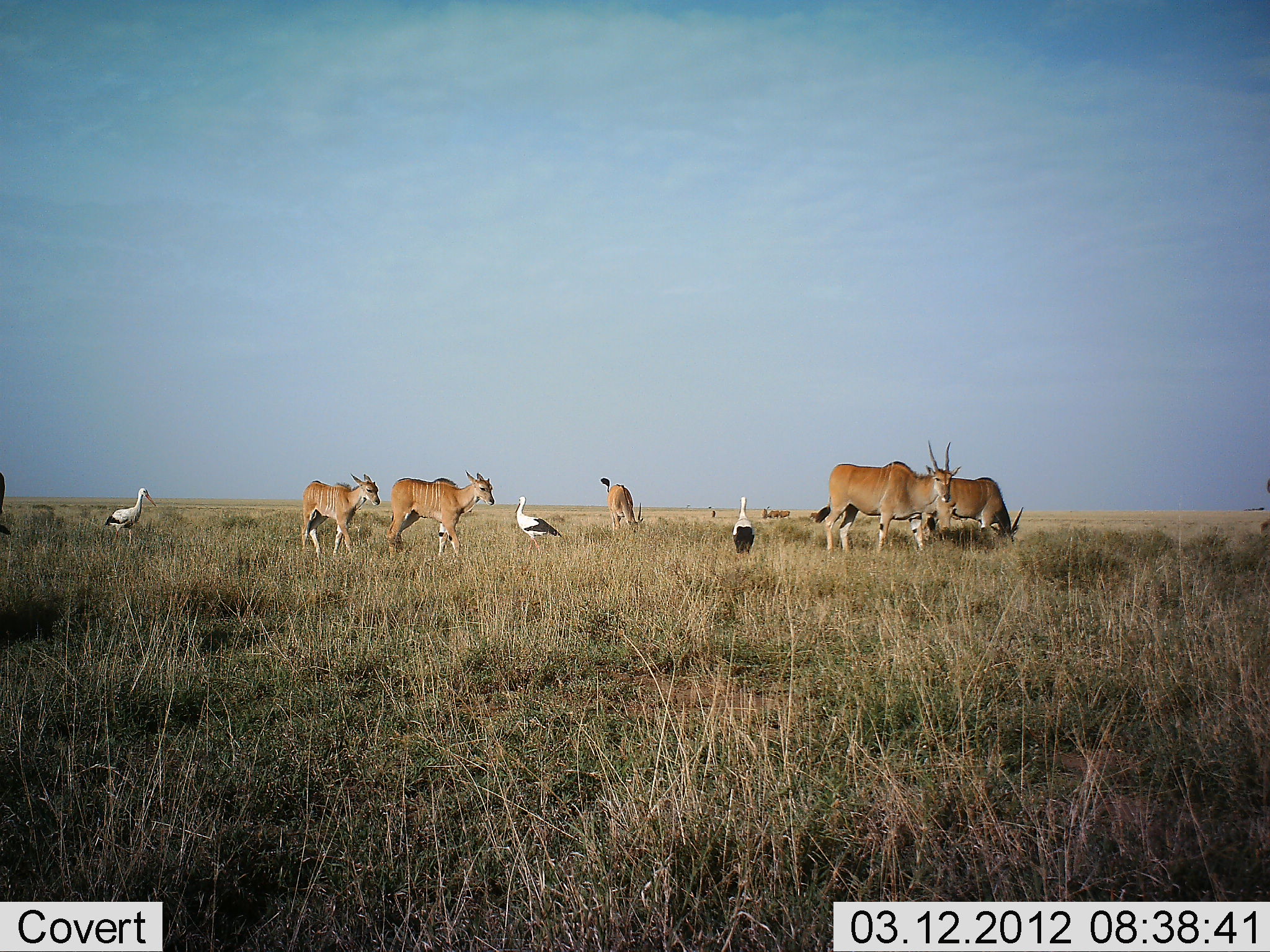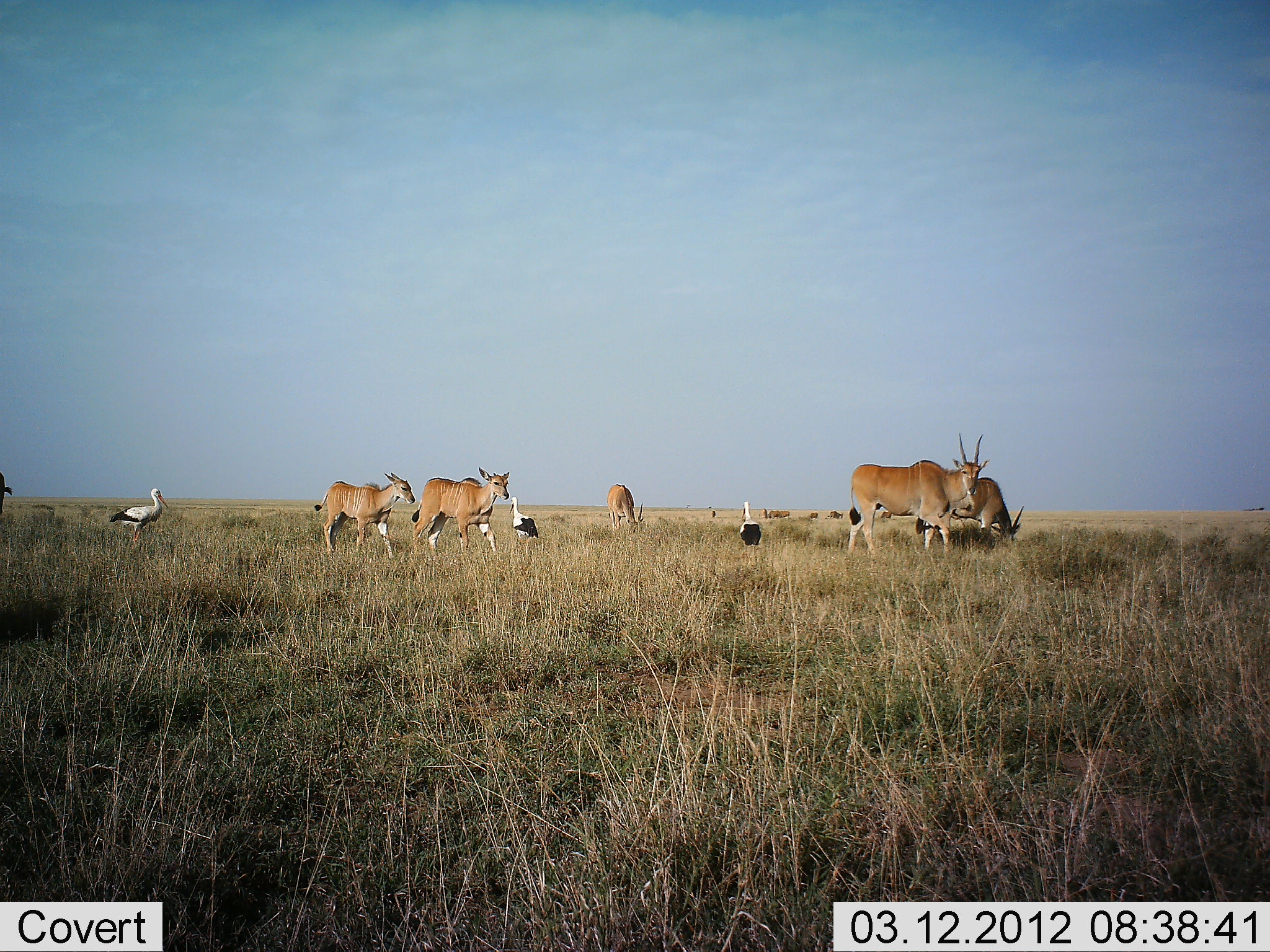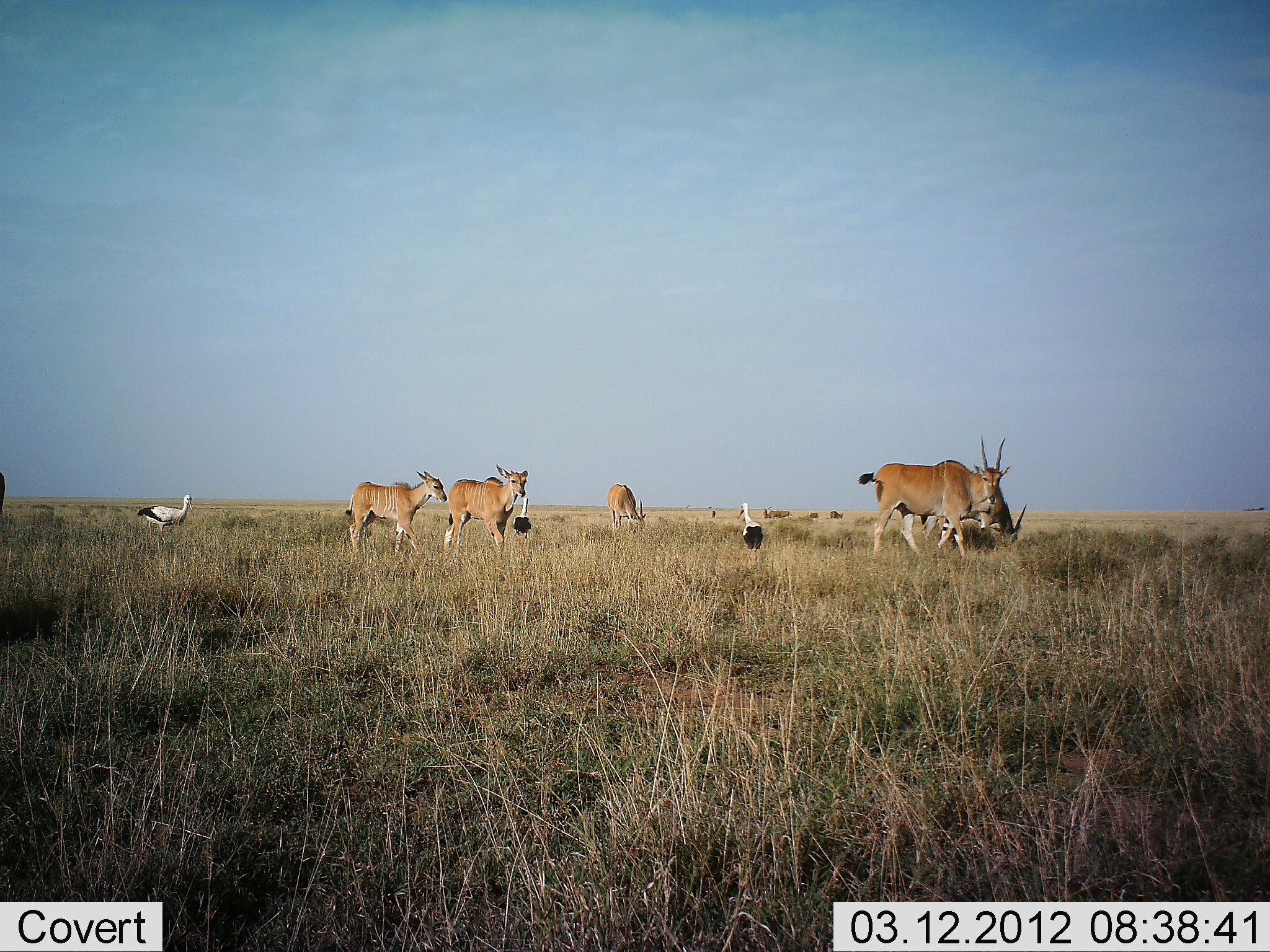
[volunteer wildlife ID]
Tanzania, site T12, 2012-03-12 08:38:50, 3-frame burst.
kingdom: Animalia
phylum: Chordata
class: Mammalia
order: Artiodactyla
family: Bovidae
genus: Tragelaphus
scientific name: Tragelaphus oryx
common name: eland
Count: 5.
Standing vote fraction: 37%.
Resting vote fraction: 5%.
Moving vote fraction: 84%.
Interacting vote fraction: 0%.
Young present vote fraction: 32%.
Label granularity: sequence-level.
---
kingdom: Animalia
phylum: Chordata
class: Aves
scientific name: Aves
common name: bird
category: otherbird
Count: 3.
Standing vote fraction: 58%.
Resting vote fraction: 0%.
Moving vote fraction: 63%.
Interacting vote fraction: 0%.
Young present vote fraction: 0%.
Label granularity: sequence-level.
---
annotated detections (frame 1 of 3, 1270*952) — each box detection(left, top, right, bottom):
animal: detection(814, 439, 962, 558); detection(387, 469, 495, 561); detection(299, 473, 382, 558); detection(940, 476, 1023, 547); detection(103, 488, 157, 546); detection(515, 496, 563, 559); detection(599, 477, 645, 542); detection(731, 496, 756, 565); detection(0, 471, 12, 537); detection(1258, 479, 1269, 542)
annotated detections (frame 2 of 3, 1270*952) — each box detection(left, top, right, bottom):
animal: detection(846, 432, 990, 559); detection(411, 467, 510, 564); detection(313, 472, 416, 561); detection(914, 477, 1024, 558); detection(110, 488, 169, 550); detection(607, 484, 646, 536); detection(509, 496, 540, 544); detection(739, 501, 763, 560); detection(0, 471, 14, 521); detection(879, 511, 893, 519)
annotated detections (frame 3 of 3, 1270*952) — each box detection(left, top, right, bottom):
animal: detection(856, 436, 1012, 560); detection(345, 470, 447, 557); detection(442, 464, 528, 556); detection(920, 479, 1028, 547); detection(137, 494, 194, 547); detection(606, 483, 648, 536); detection(735, 502, 764, 564); detection(513, 496, 533, 552); detection(0, 470, 6, 517)